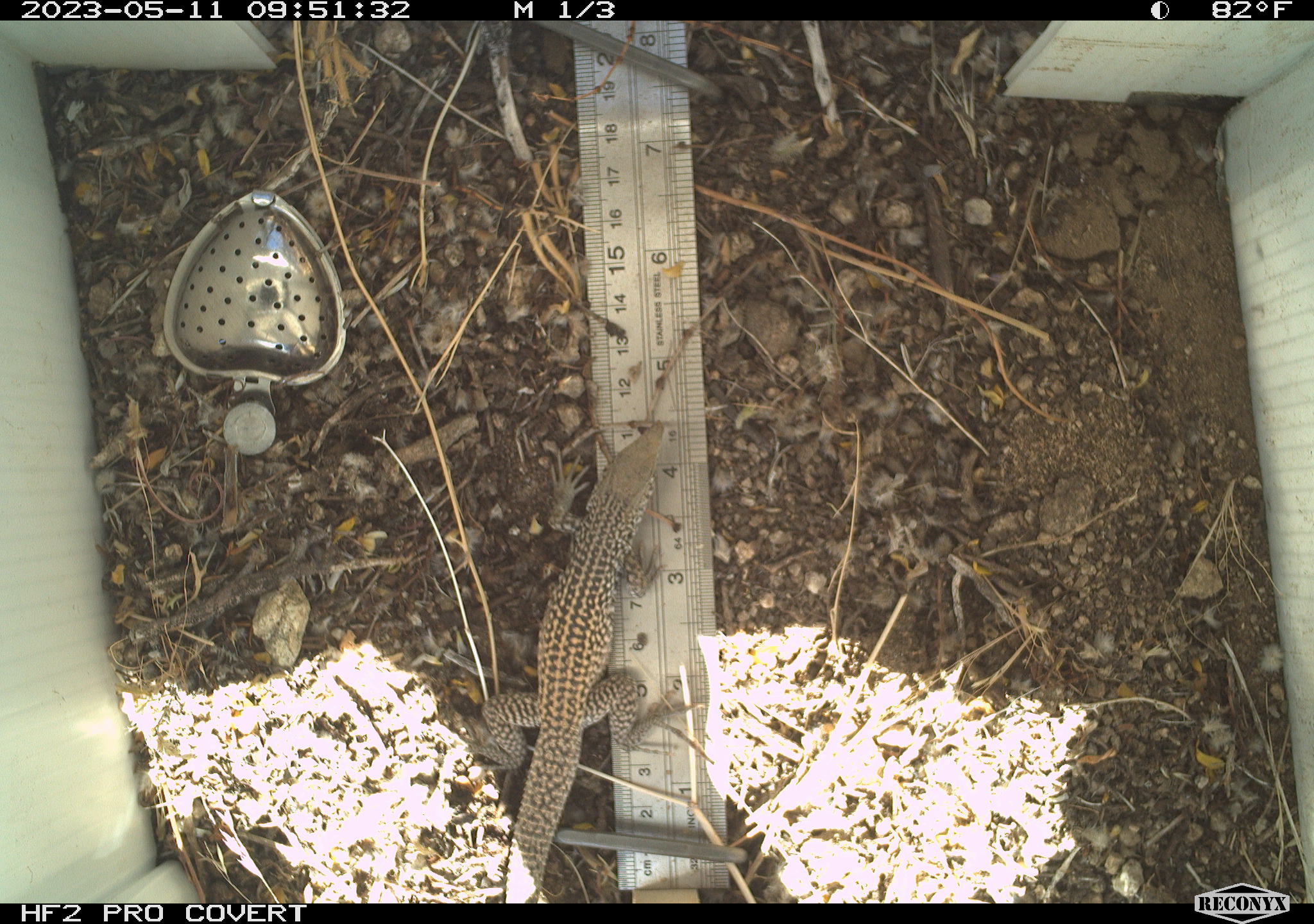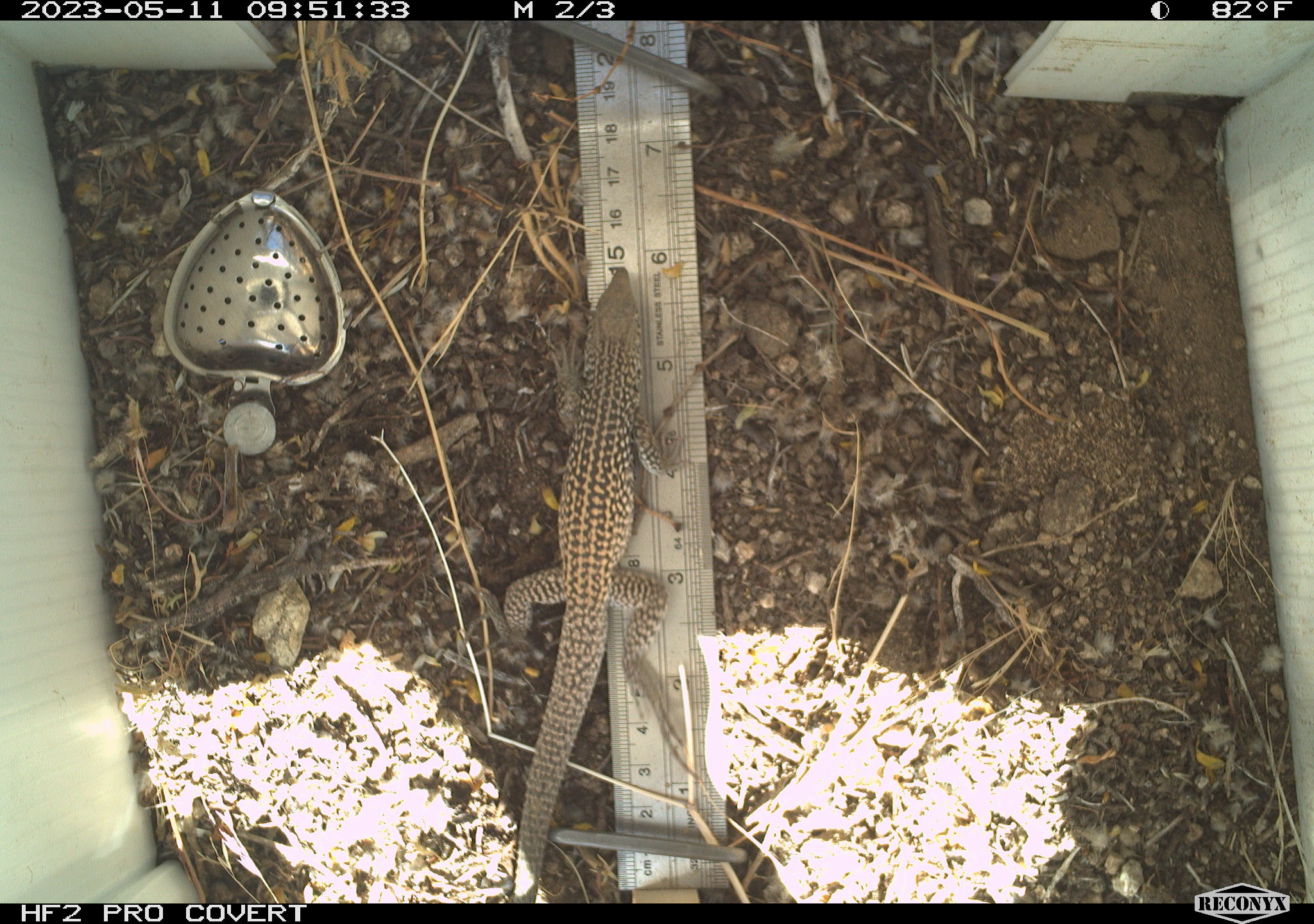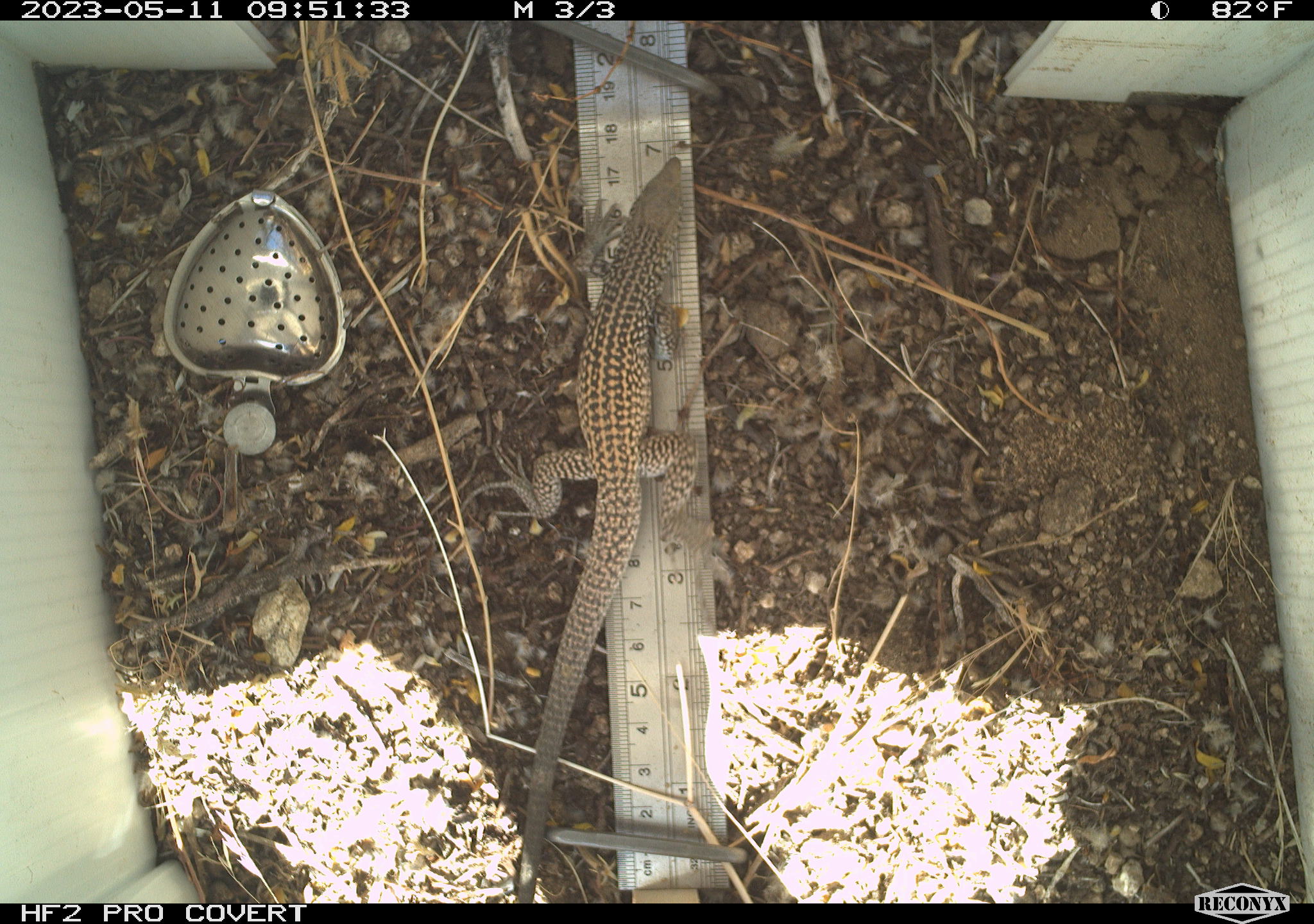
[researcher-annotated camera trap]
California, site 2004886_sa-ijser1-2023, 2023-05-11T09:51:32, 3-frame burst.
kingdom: Animalia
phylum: Chordata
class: Reptilia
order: Squamata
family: Teiidae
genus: Aspidoscelis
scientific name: Aspidoscelis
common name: whiptail lizards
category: aspidoscelis species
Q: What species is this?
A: Aspidoscelis species (whiptail lizards) (Aspidoscelis).